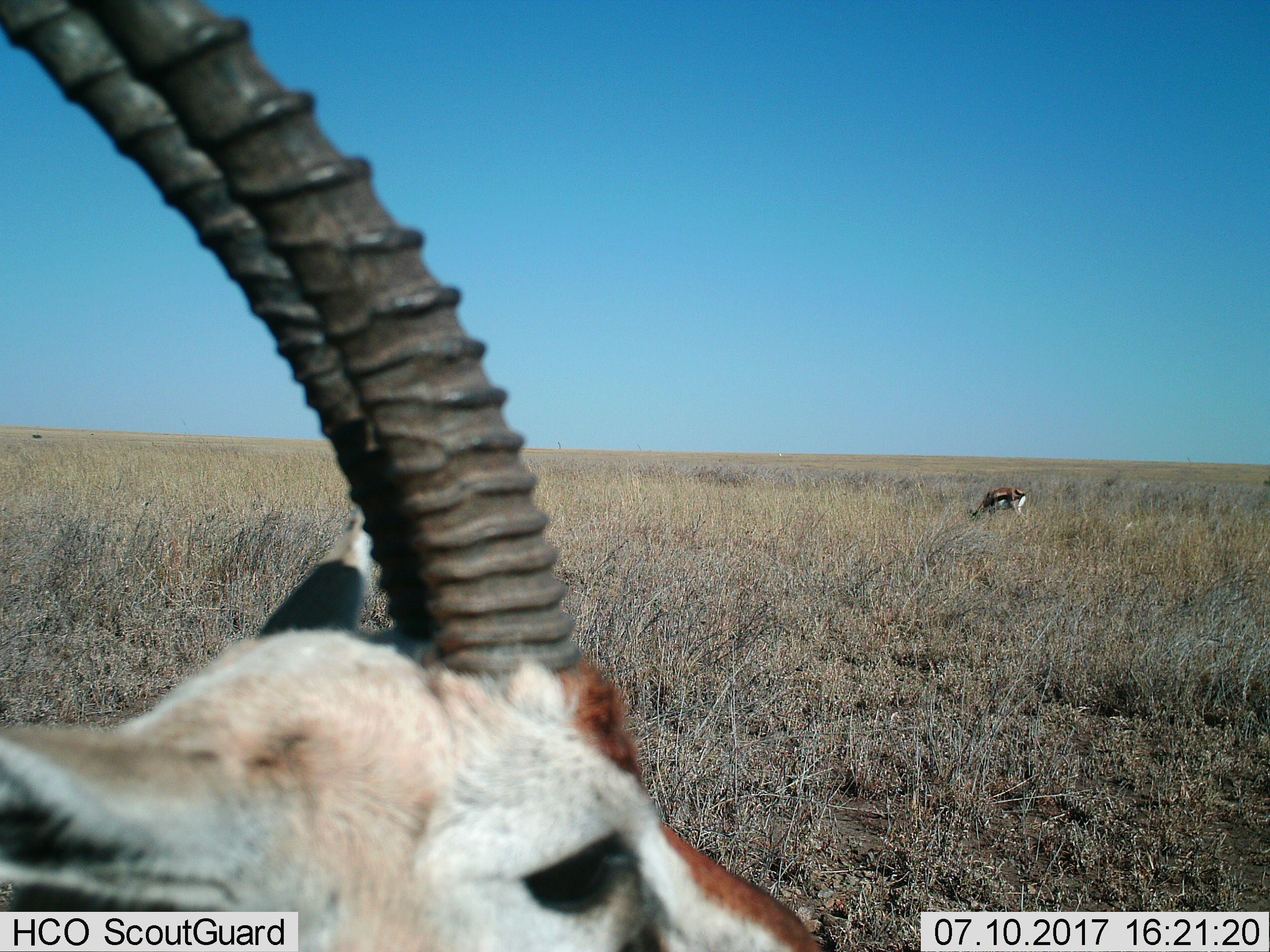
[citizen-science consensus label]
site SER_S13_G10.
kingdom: Animalia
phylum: Chordata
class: Mammalia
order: Artiodactyla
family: Bovidae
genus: Eudorcas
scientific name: Eudorcas thomsonii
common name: thomson's gazelle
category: gazellethomsons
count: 2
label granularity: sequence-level